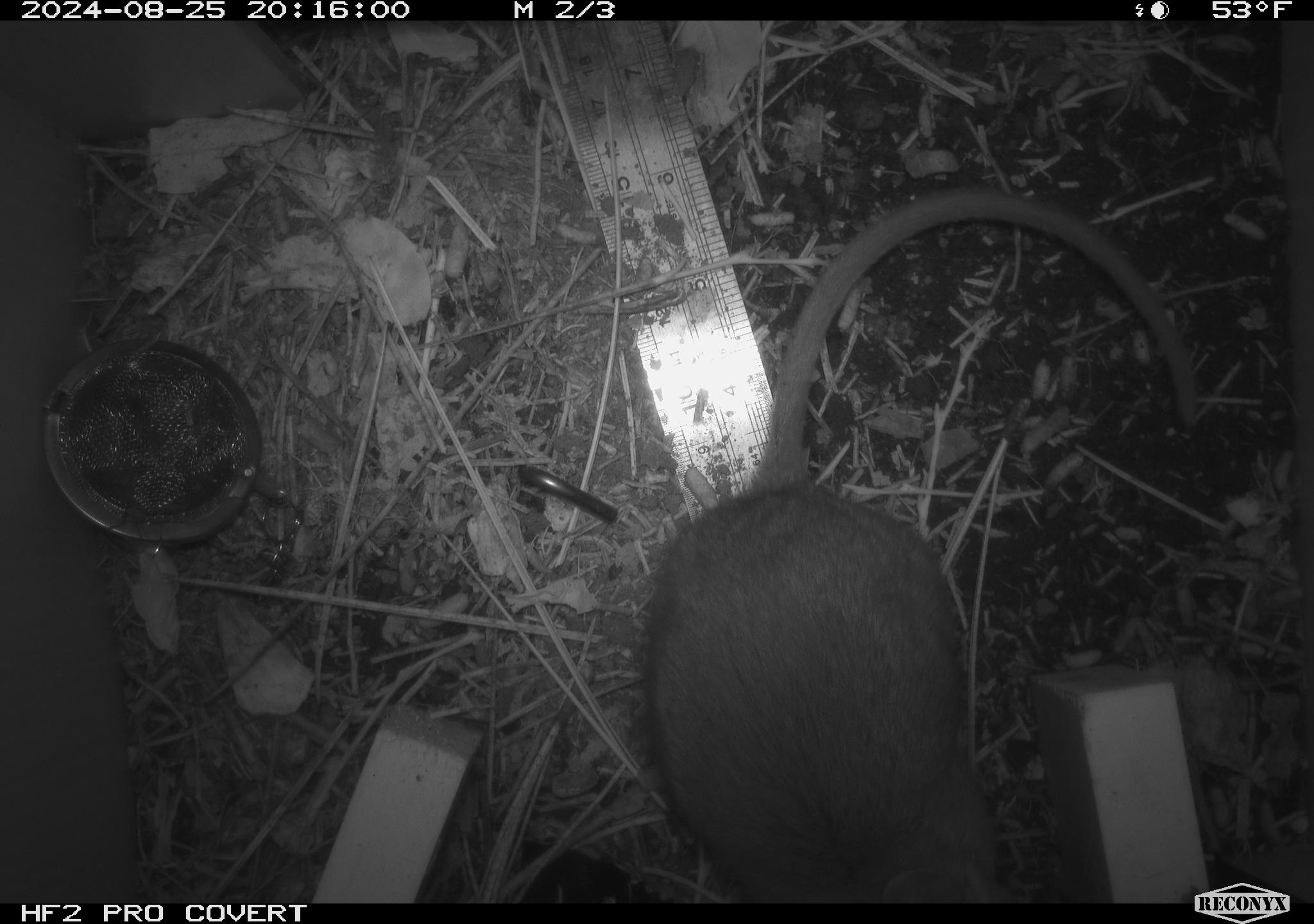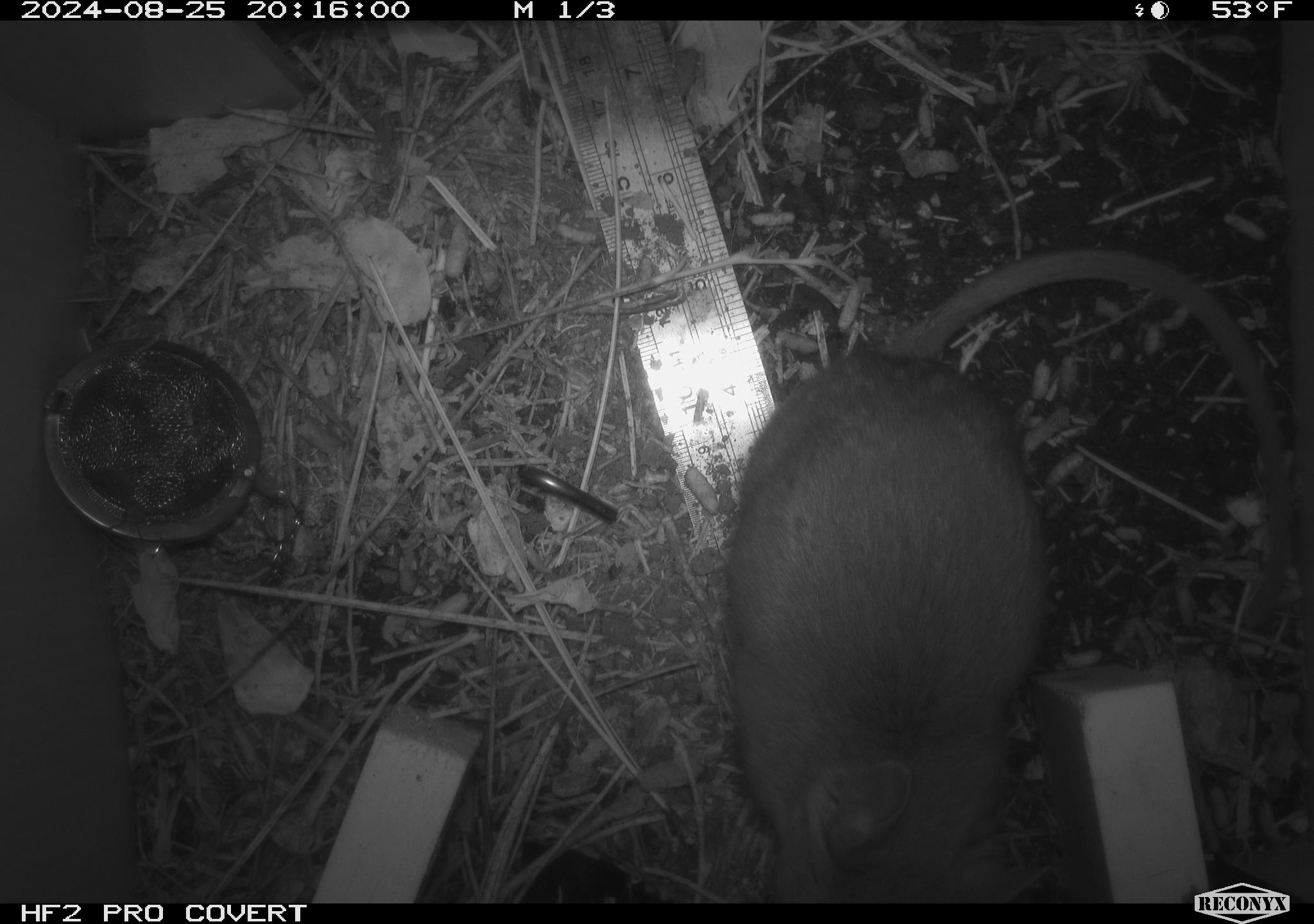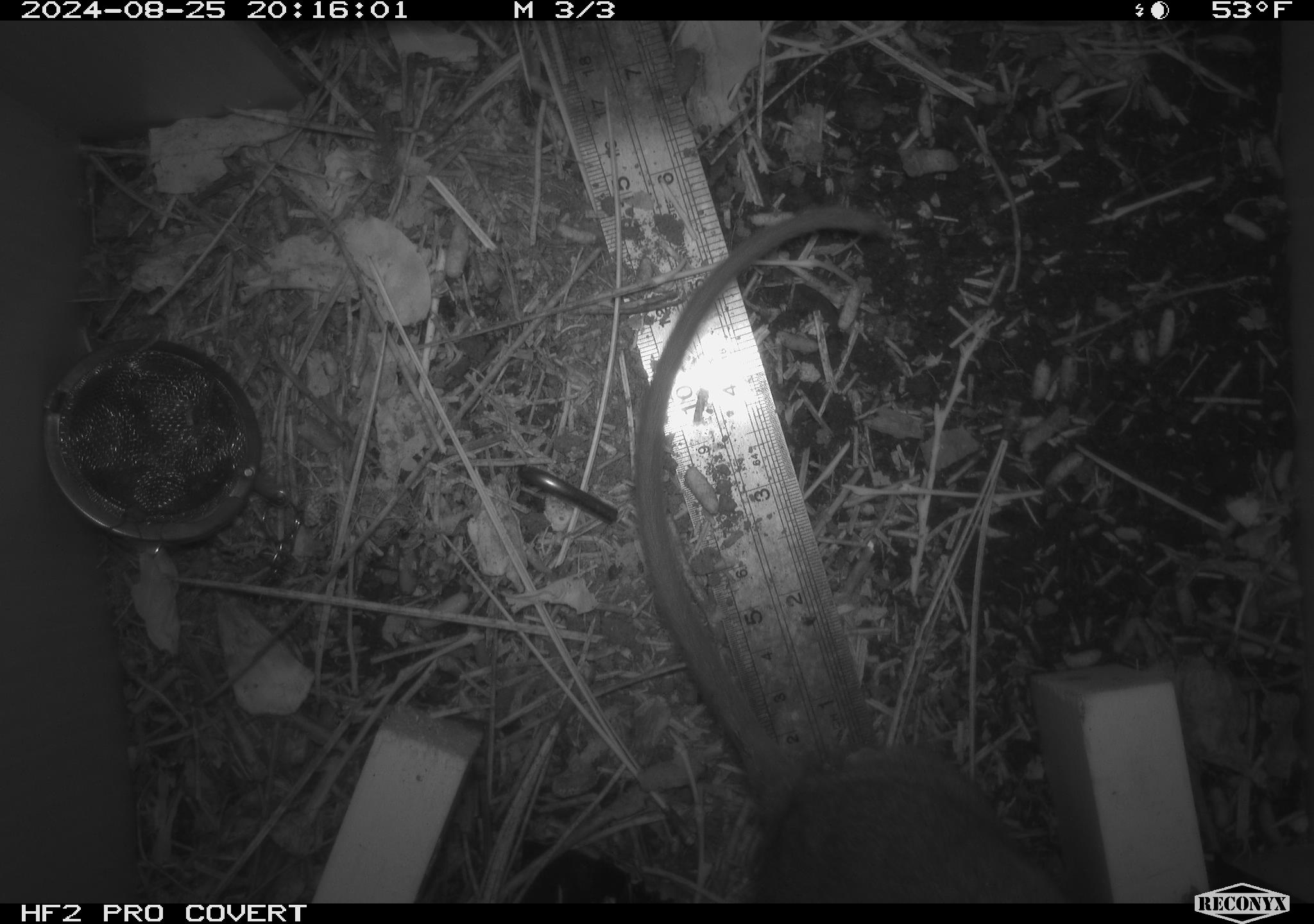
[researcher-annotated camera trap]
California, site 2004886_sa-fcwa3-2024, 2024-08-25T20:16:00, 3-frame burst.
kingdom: Animalia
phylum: Chordata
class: Mammalia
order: Rodentia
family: Cricetidae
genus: Neotoma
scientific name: Neotoma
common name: pack rat or woodrat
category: neotoma species